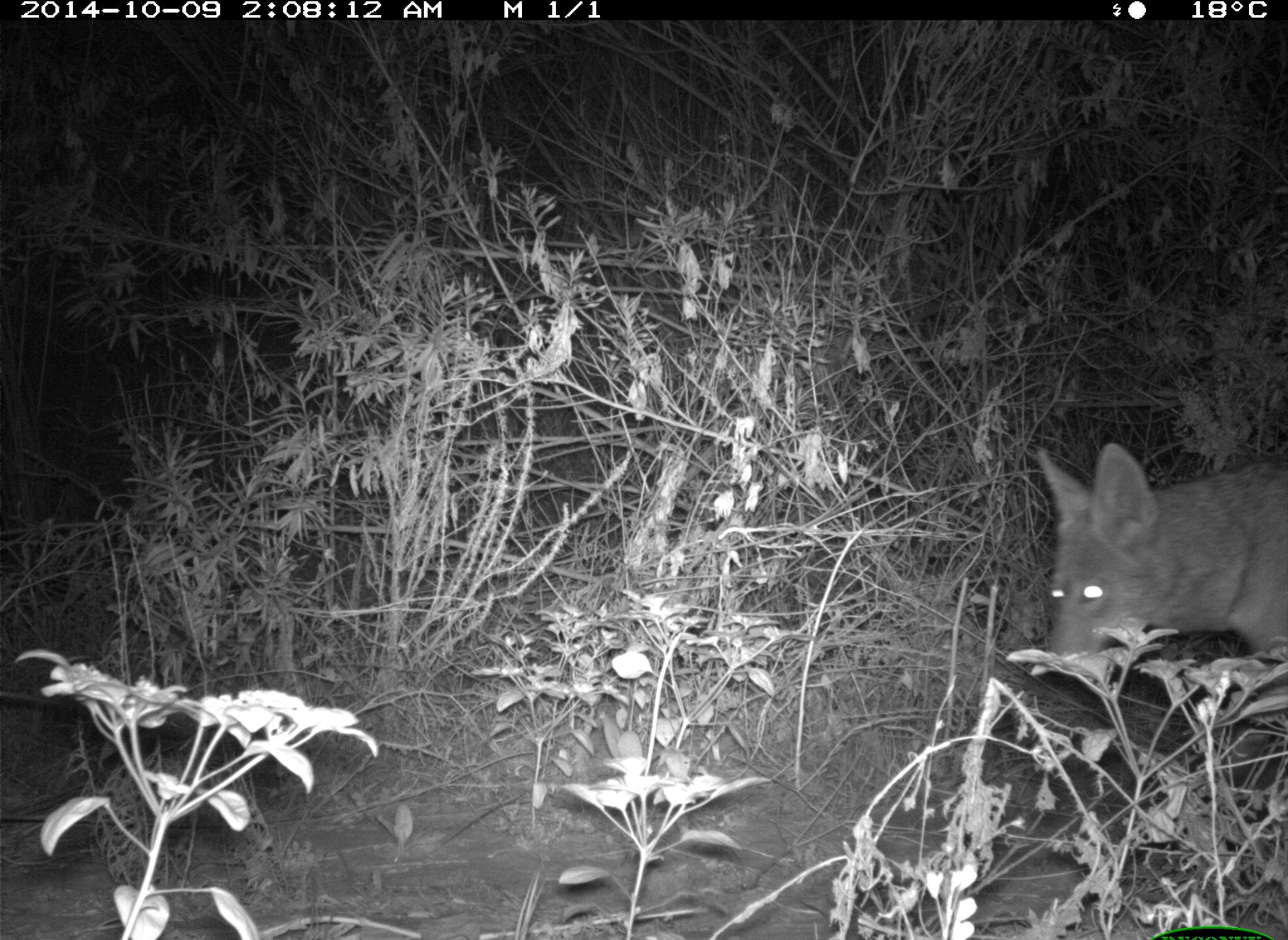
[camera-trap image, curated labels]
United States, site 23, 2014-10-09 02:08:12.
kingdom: Animalia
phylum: Chordata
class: Mammalia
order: Carnivora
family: Canidae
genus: Canis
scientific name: Canis latrans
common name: coyote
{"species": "coyote (Canis latrans)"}